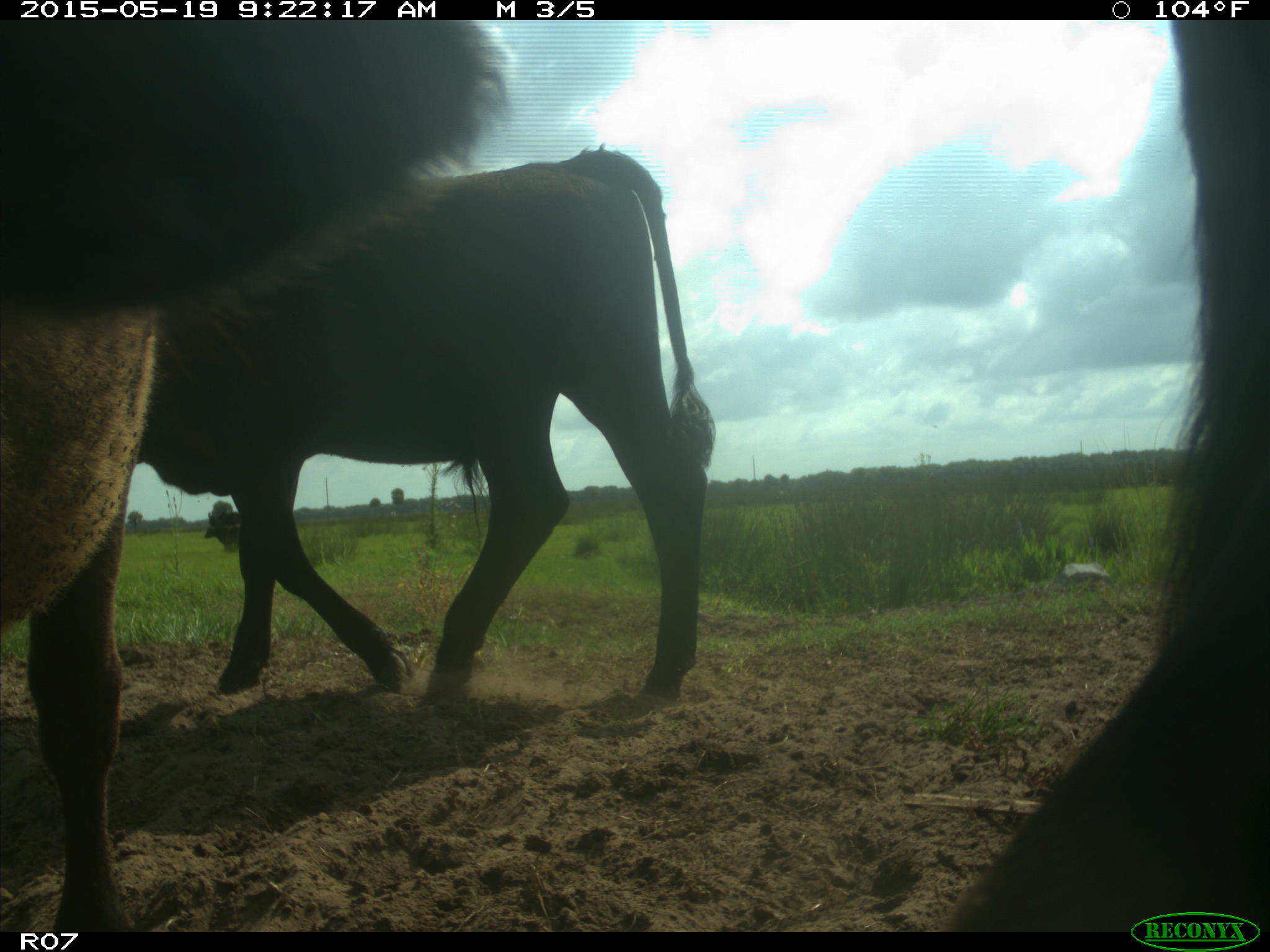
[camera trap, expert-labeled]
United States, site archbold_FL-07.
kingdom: Animalia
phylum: Chordata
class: Mammalia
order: Artiodactyla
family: Bovidae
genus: Bos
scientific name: Bos taurus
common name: domestic cow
Bos taurus (domestic cow).